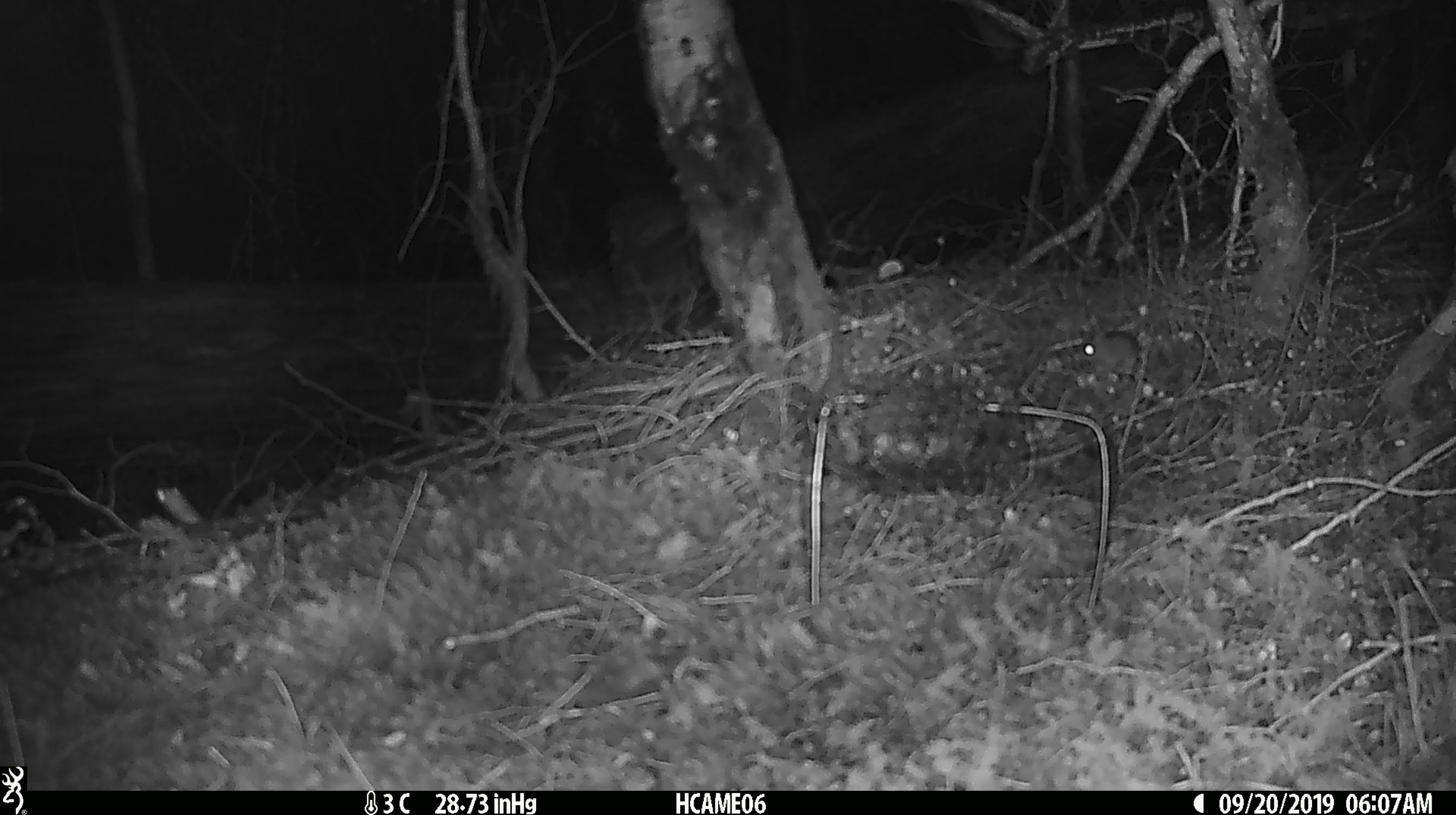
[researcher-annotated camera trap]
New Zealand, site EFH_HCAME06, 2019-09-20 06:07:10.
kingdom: Animalia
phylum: Chordata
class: Mammalia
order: Rodentia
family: Muridae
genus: Mus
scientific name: Mus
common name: mouse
Mouse (Mus).